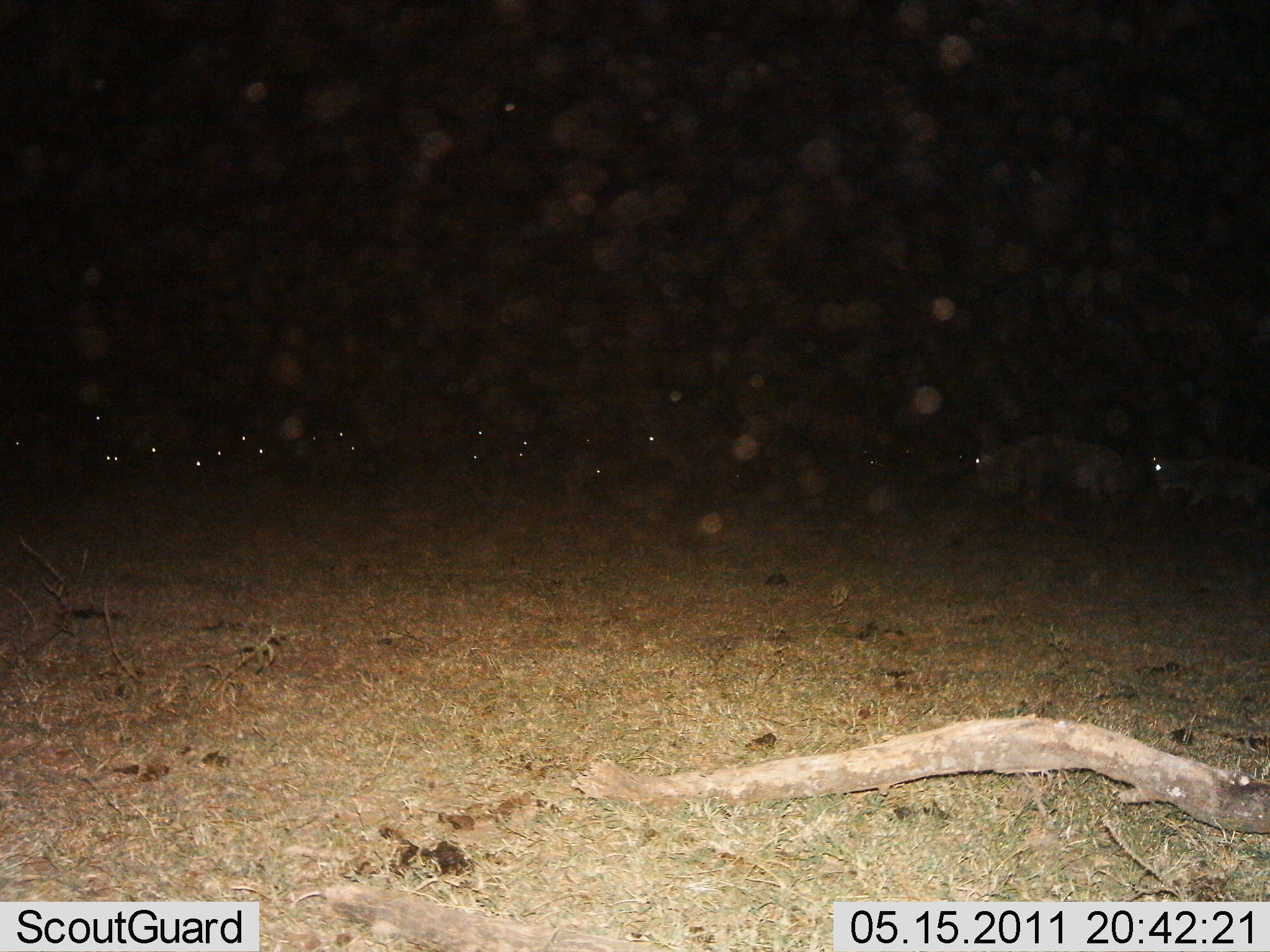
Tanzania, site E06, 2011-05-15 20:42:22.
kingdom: Animalia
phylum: Chordata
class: Mammalia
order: Artiodactyla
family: Bovidae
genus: Connochaetes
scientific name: Connochaetes taurinus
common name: blue wildebeest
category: wildebeest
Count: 11-50.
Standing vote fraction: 20%.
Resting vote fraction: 0%.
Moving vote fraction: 80%.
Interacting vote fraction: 20%.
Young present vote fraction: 0%.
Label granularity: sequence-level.